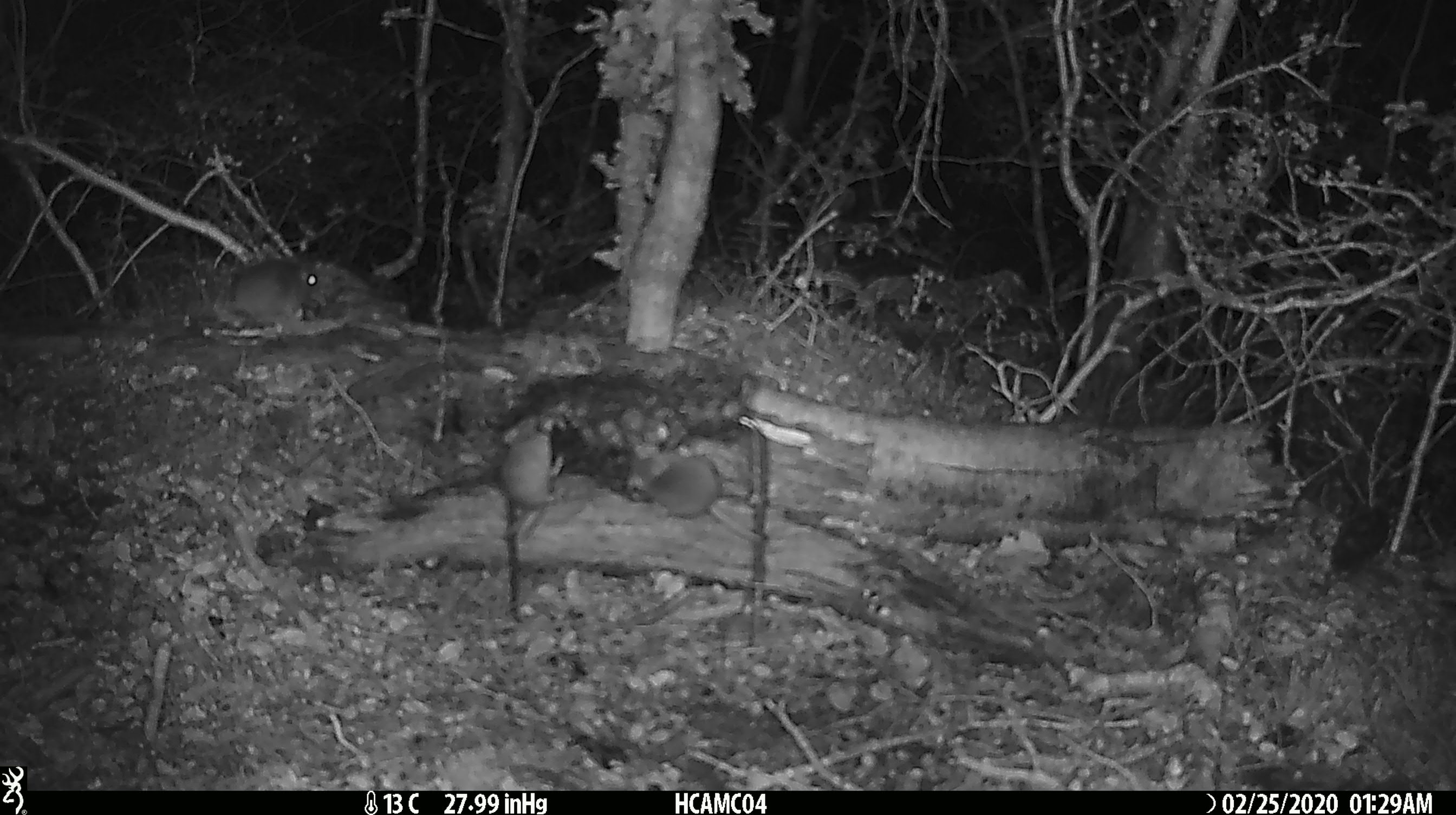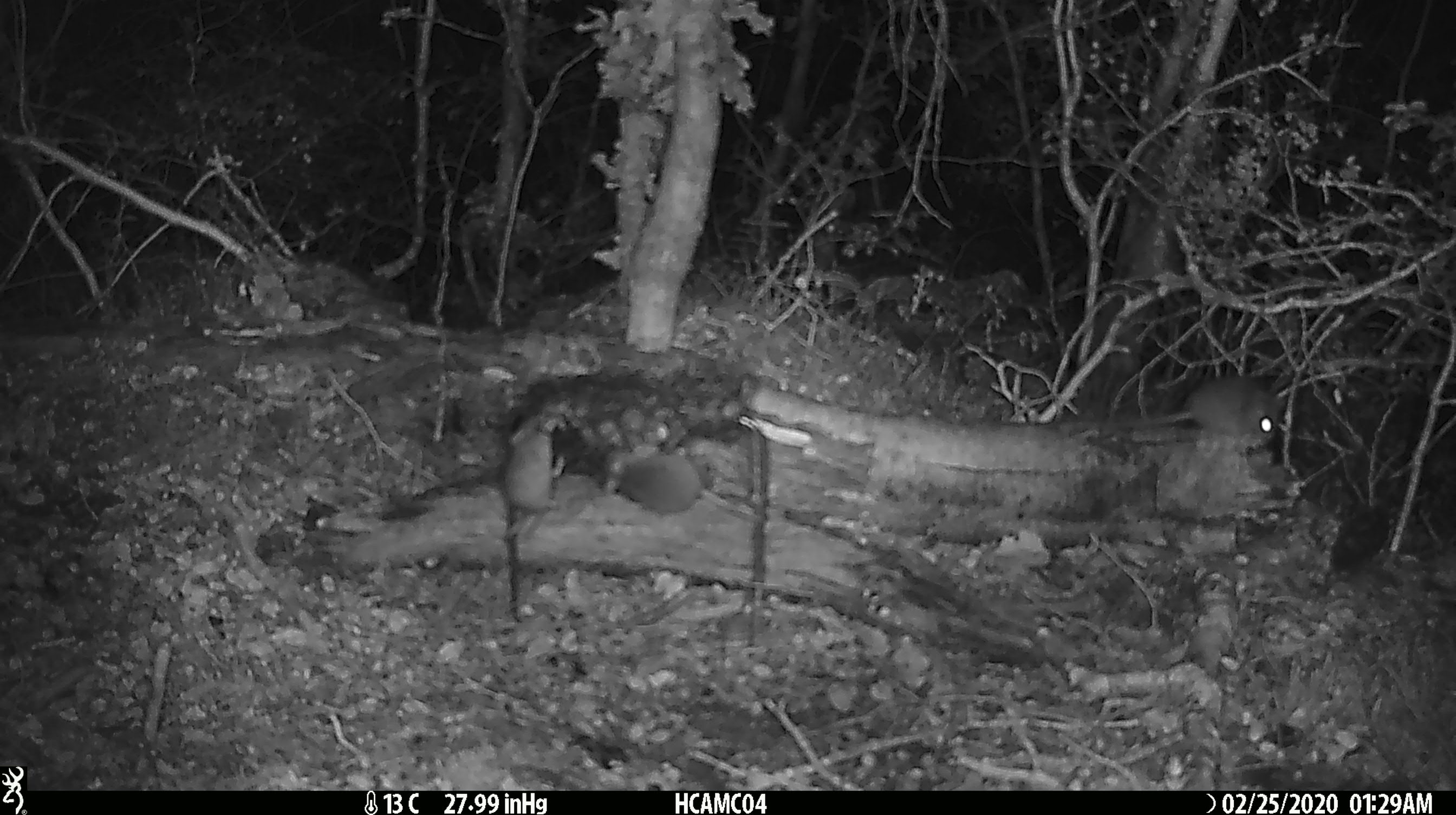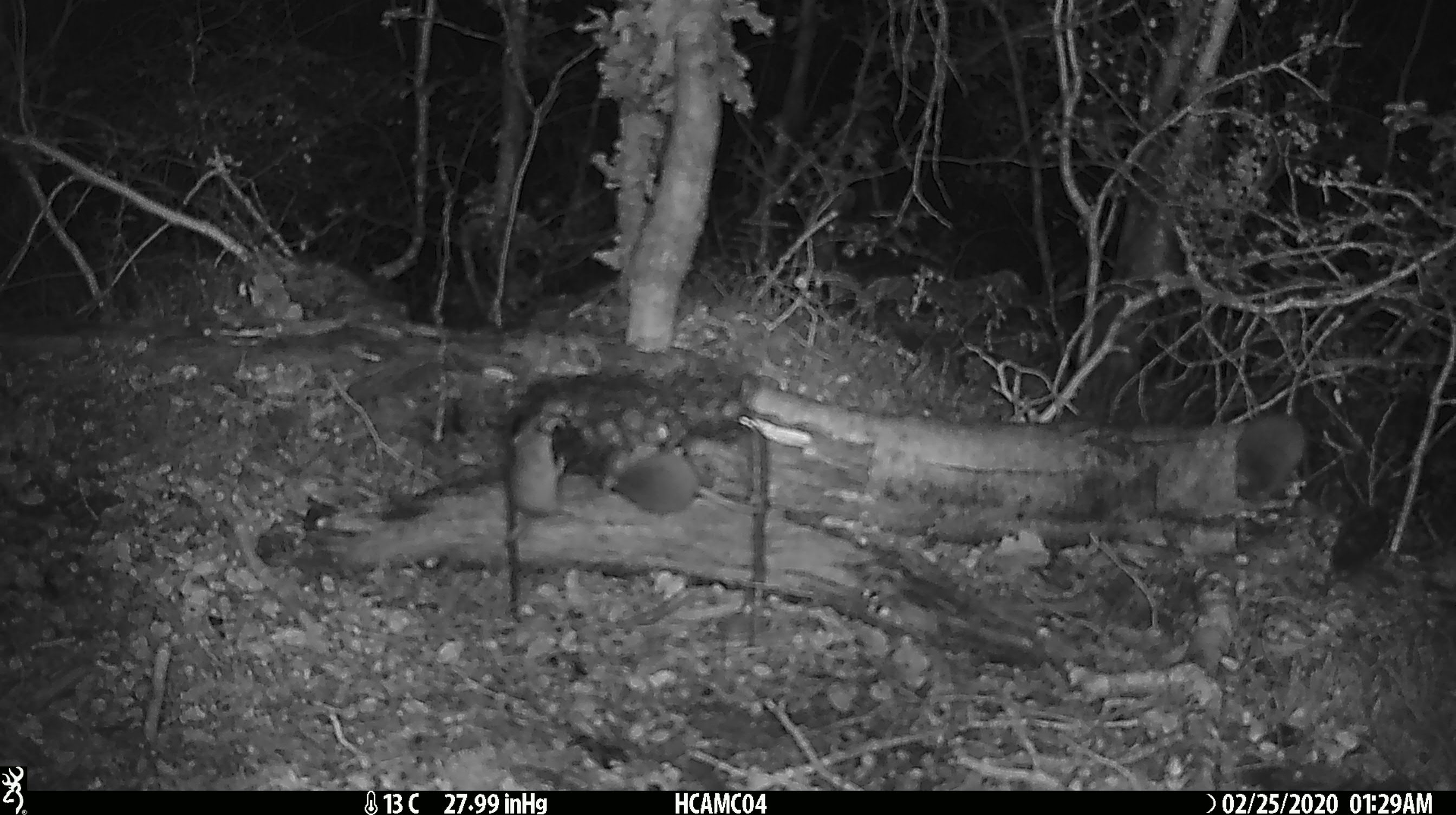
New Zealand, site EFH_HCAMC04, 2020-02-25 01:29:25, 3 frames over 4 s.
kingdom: Animalia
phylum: Chordata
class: Mammalia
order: Rodentia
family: Muridae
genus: Mus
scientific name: Mus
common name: mouse